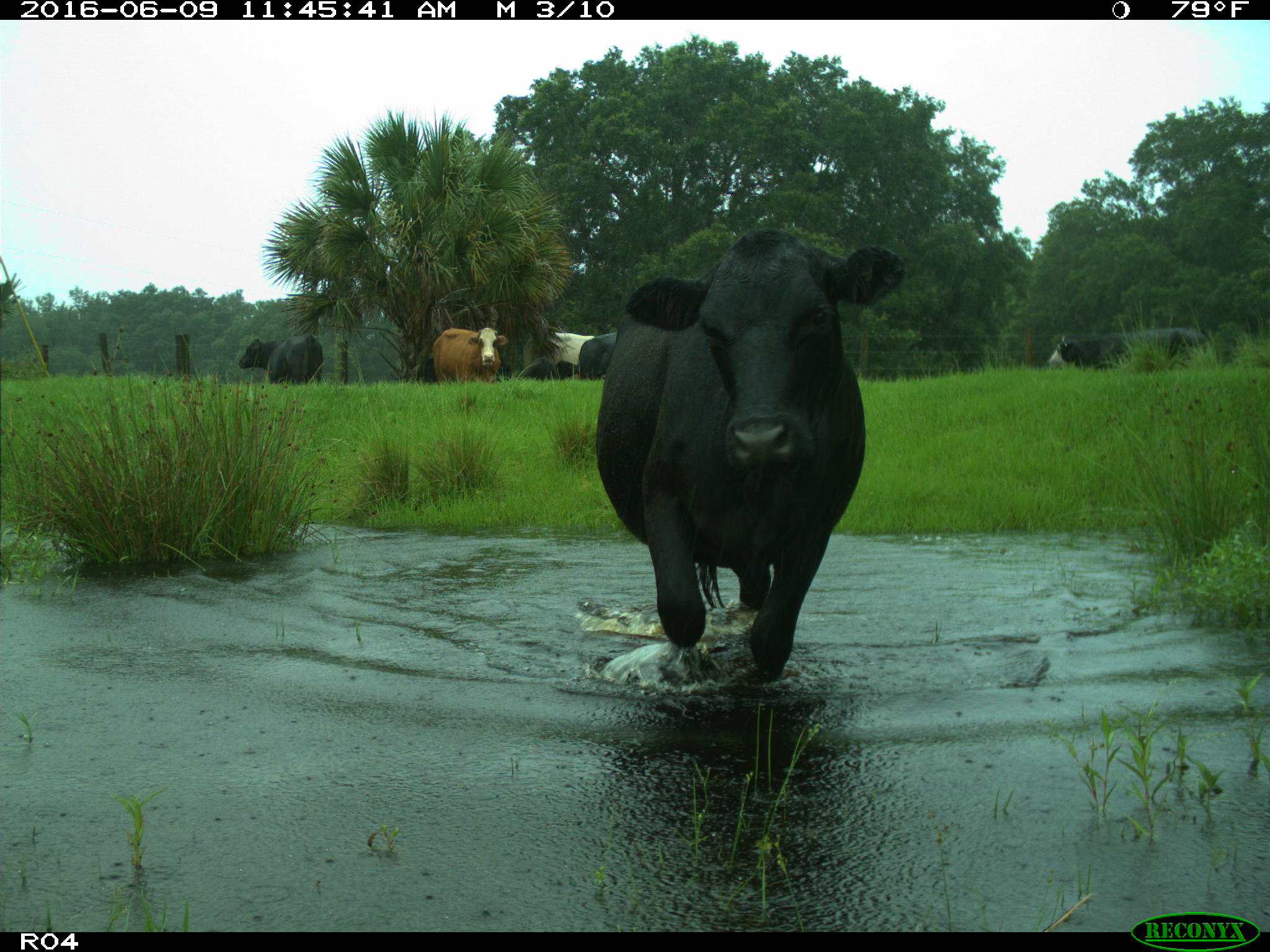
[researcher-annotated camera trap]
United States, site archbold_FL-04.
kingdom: Animalia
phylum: Chordata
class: Mammalia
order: Artiodactyla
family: Bovidae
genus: Bos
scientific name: Bos taurus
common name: domestic cow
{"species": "Bos taurus (domestic cow)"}